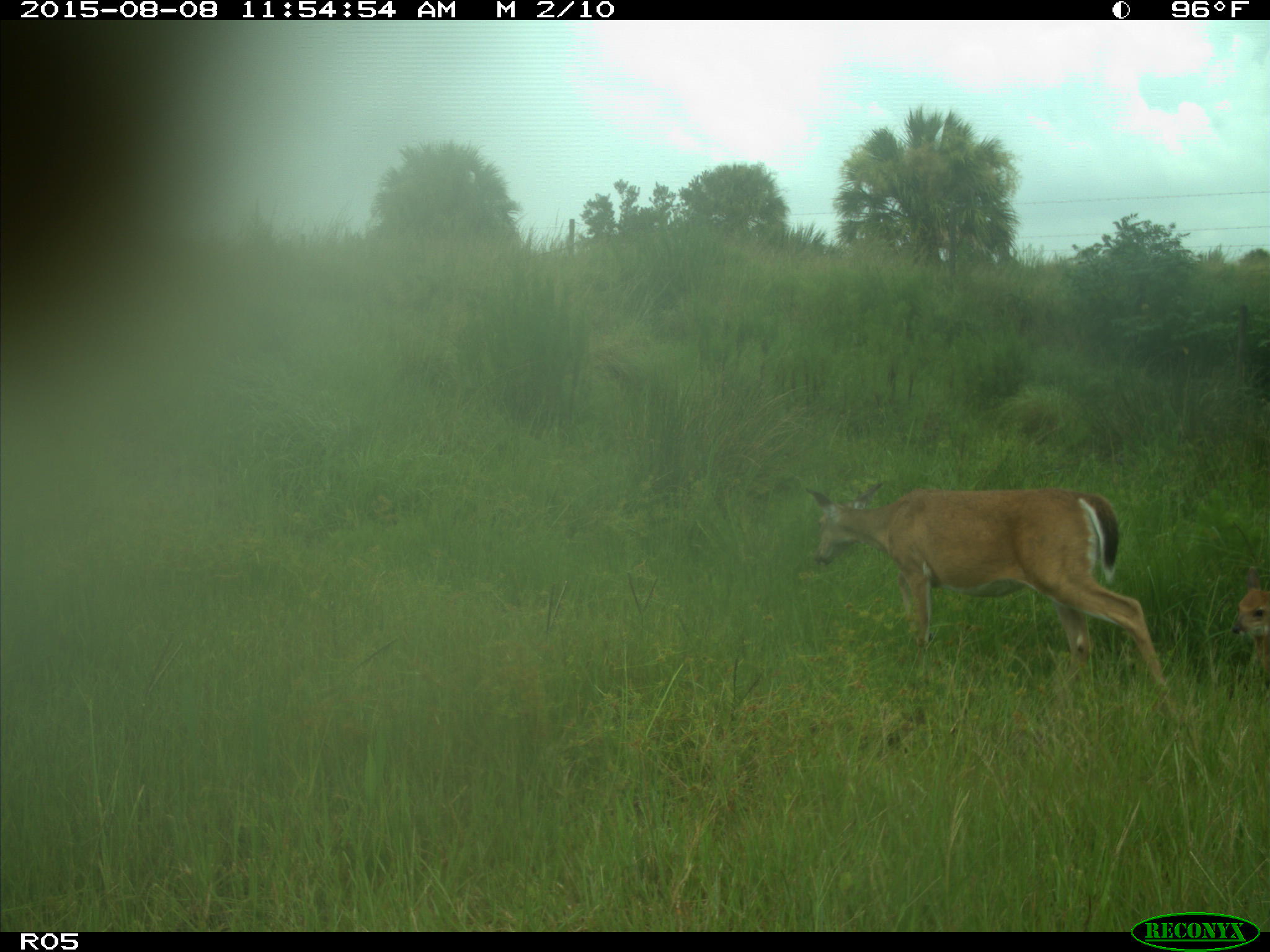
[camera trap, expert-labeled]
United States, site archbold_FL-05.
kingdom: Animalia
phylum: Chordata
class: Mammalia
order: Artiodactyla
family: Cervidae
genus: Odocoileus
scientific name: Odocoileus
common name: deer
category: unidentified deer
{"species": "unidentified deer (deer) (Odocoileus)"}